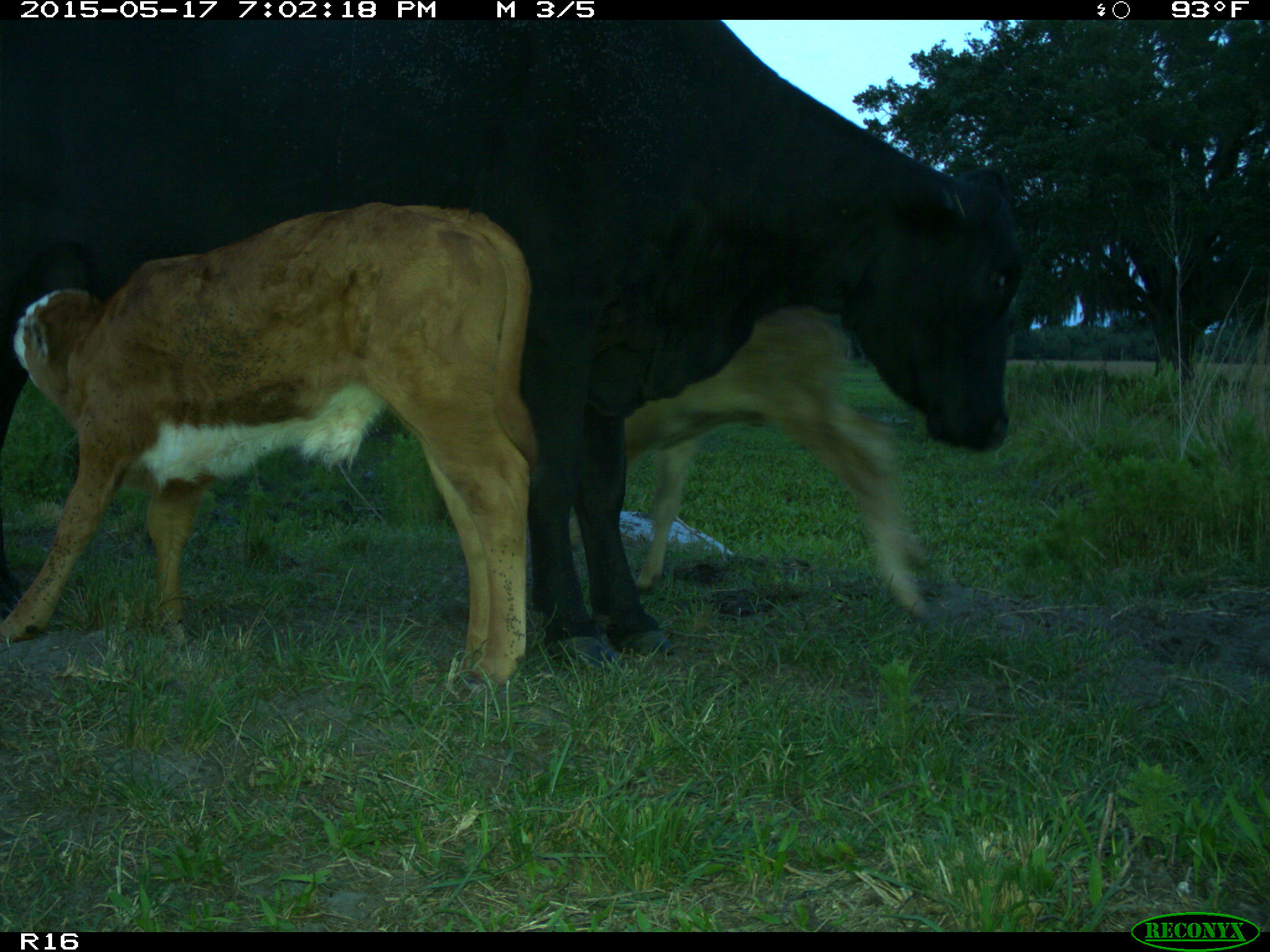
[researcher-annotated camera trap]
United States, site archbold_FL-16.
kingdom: Animalia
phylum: Chordata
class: Mammalia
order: Artiodactyla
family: Bovidae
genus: Bos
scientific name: Bos taurus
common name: domestic cow